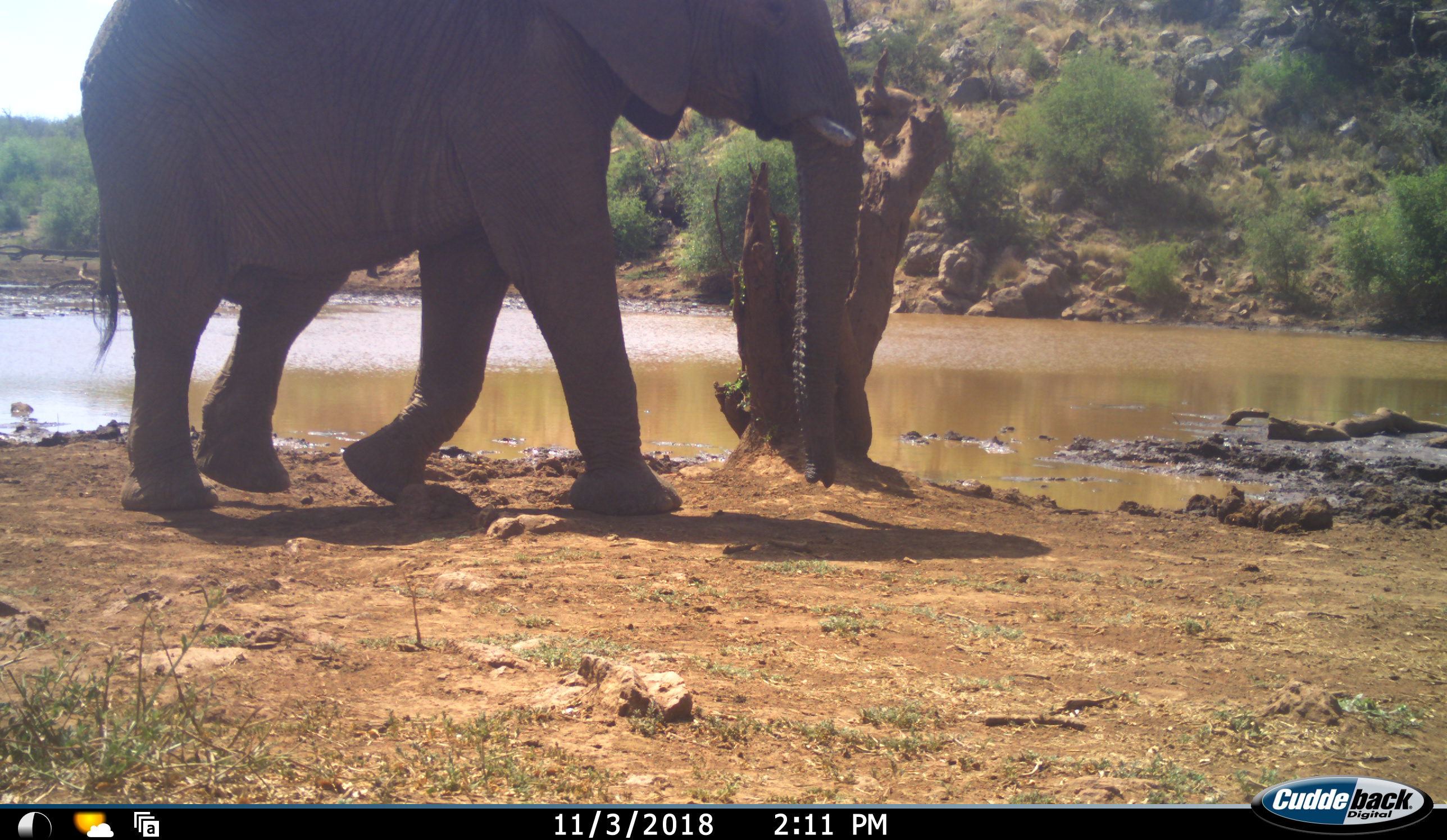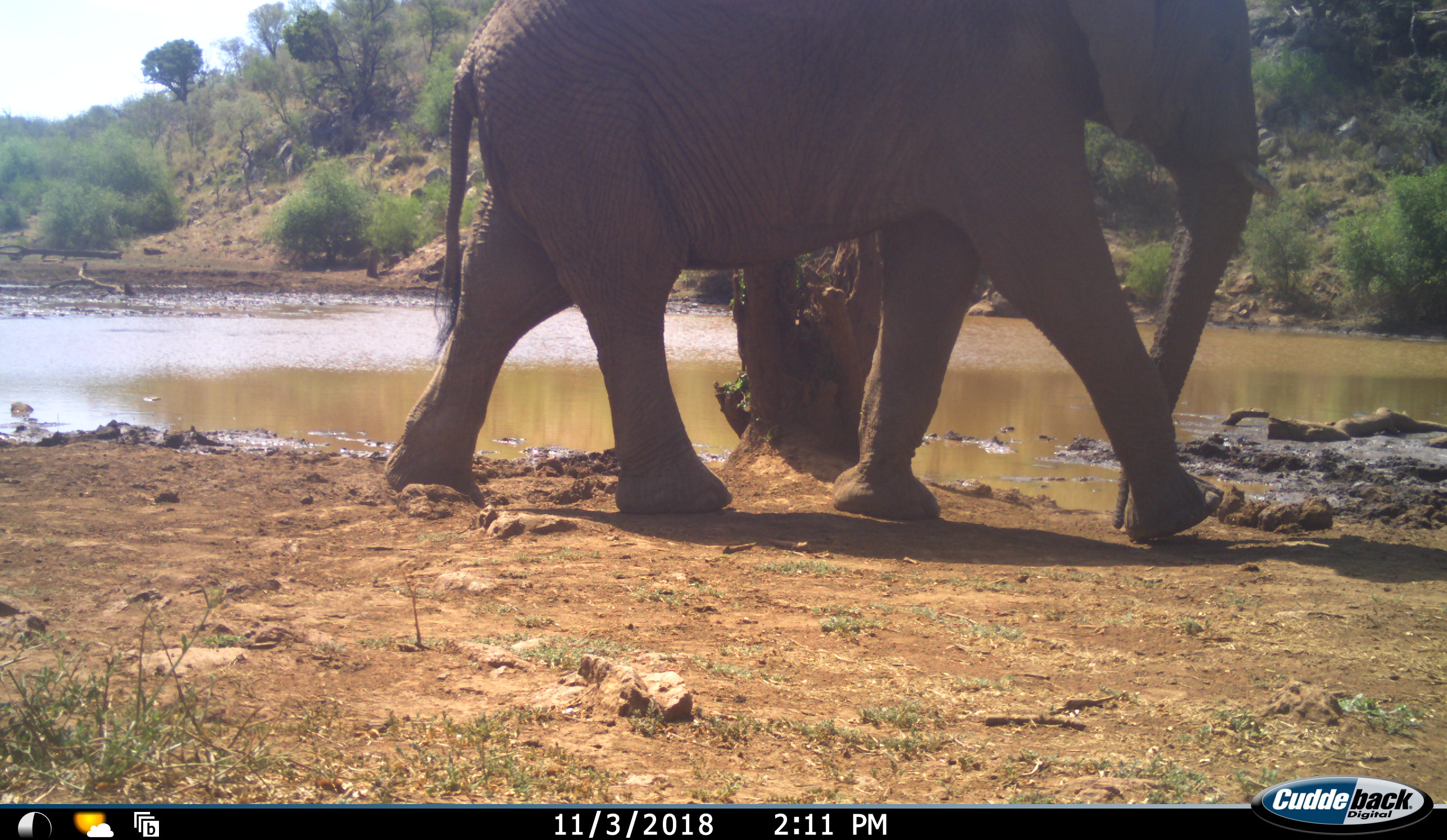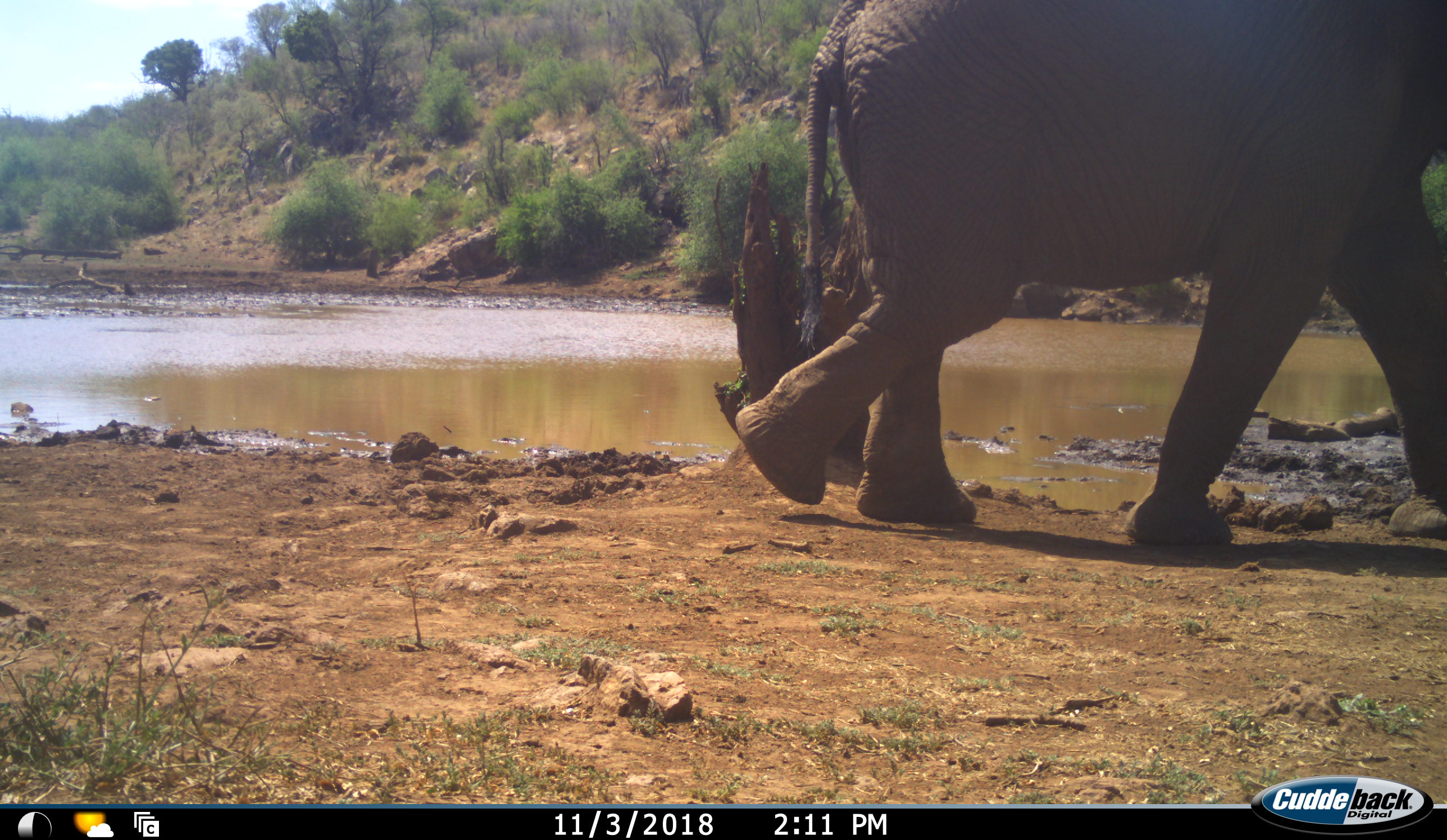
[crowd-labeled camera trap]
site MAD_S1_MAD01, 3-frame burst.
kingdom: Animalia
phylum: Chordata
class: Mammalia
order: Proboscidea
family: Elephantidae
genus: Loxodonta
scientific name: Loxodonta africana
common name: african bush elephant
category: elephant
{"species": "elephant (african bush elephant) (Loxodonta africana)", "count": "1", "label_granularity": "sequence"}